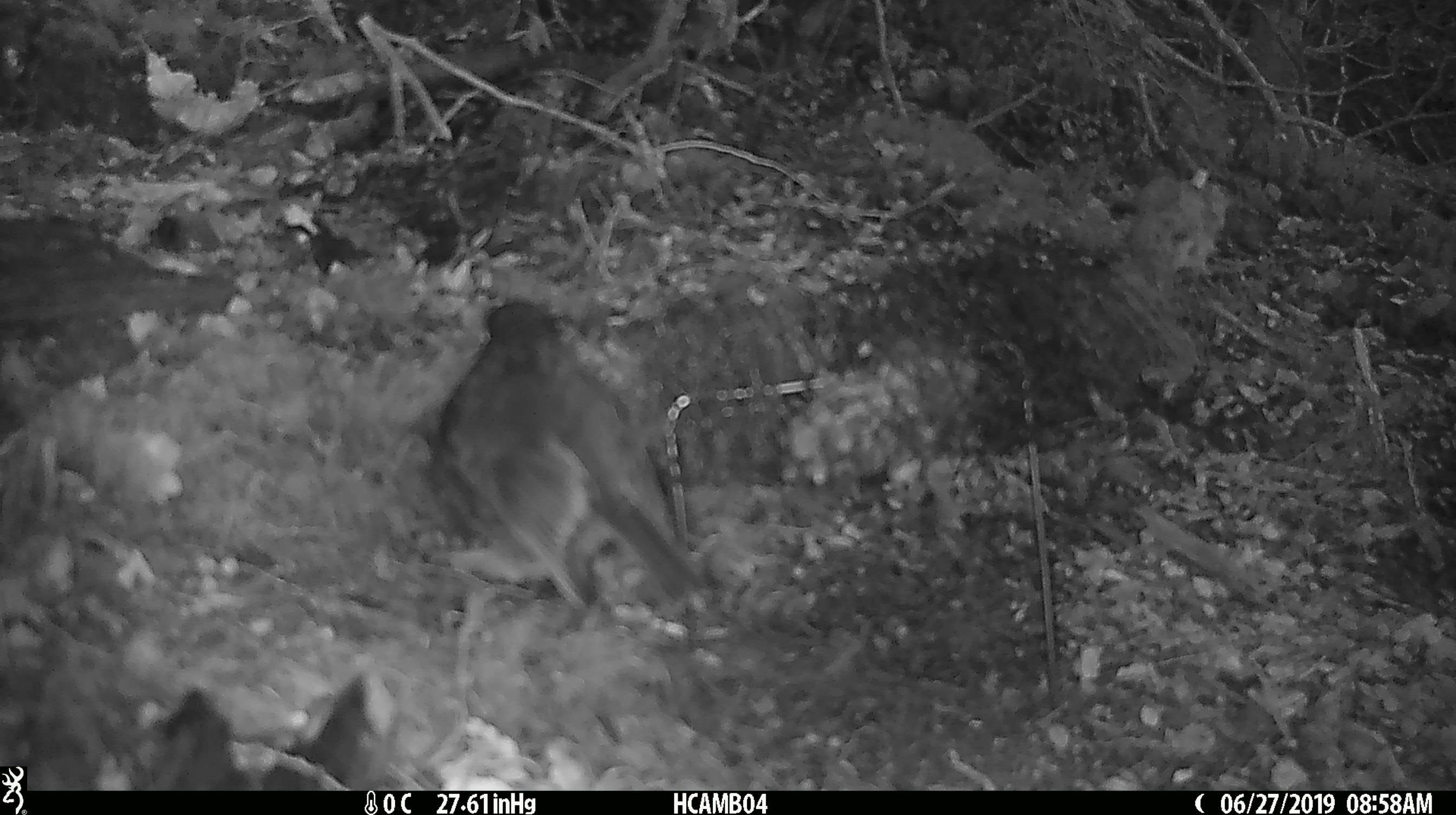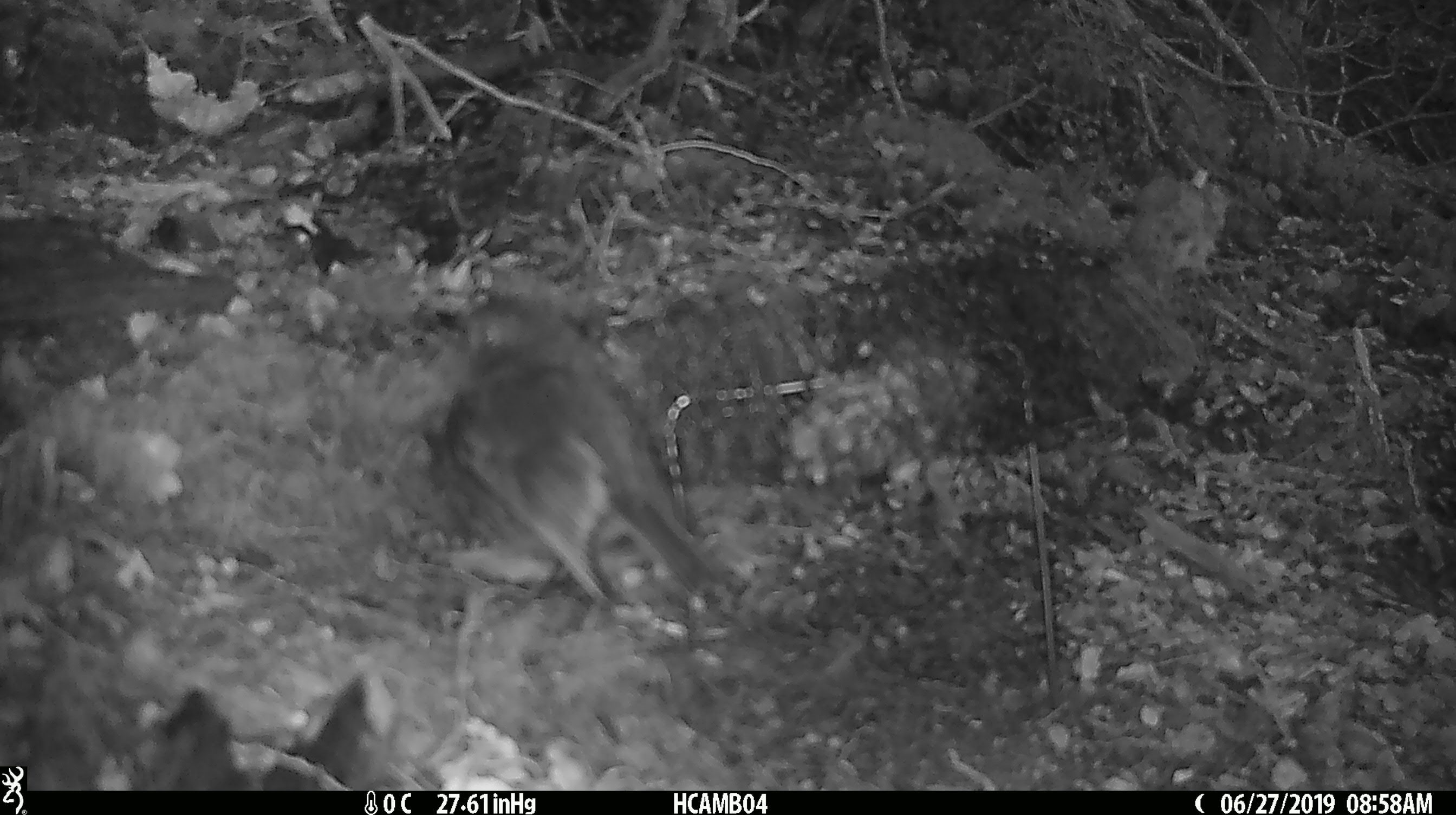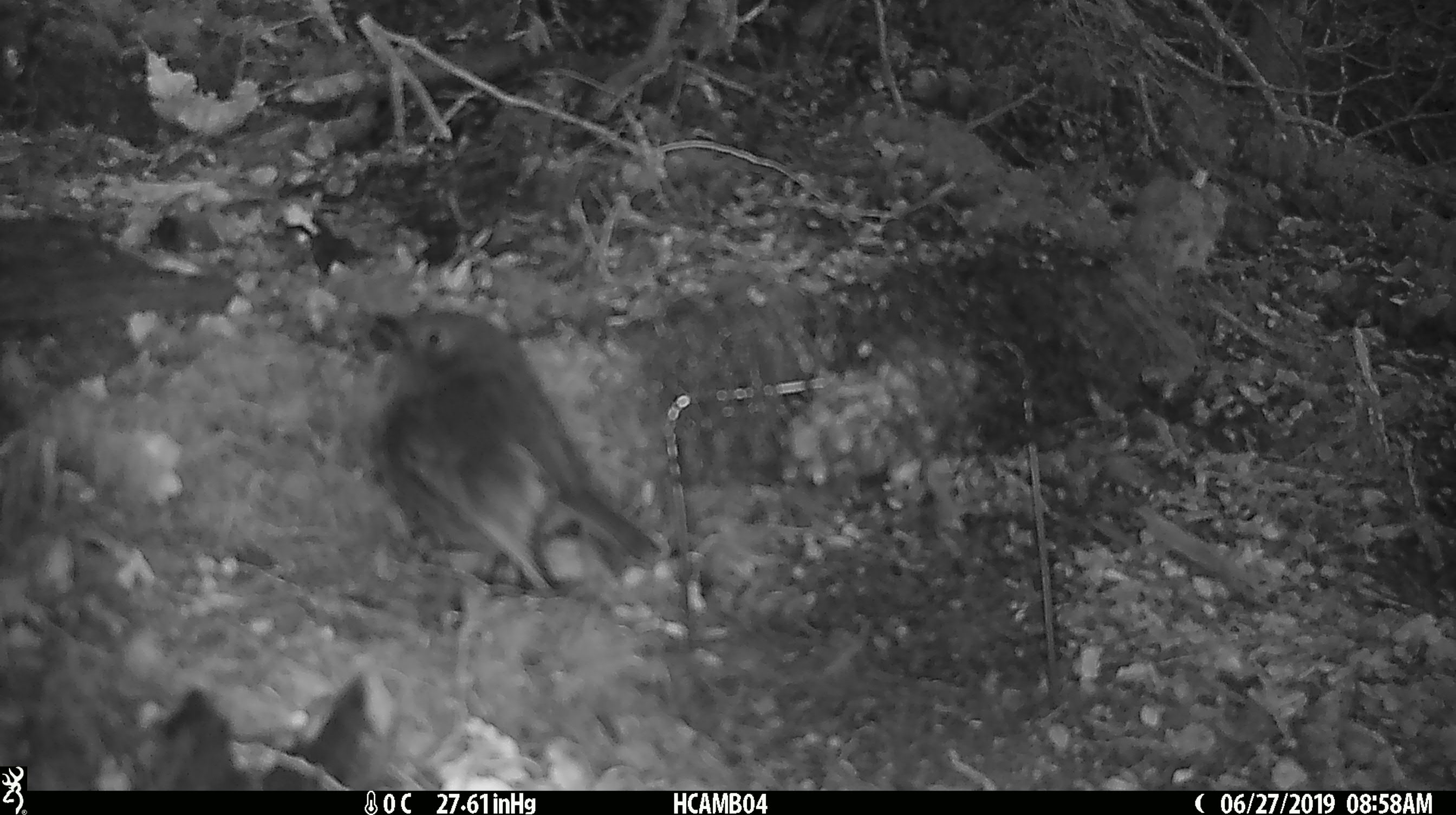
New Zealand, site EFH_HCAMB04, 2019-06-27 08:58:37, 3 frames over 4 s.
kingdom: Animalia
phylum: Chordata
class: Aves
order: Passeriformes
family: Petroicidae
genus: Petroica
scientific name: Petroica australis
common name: new zealand robin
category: robin